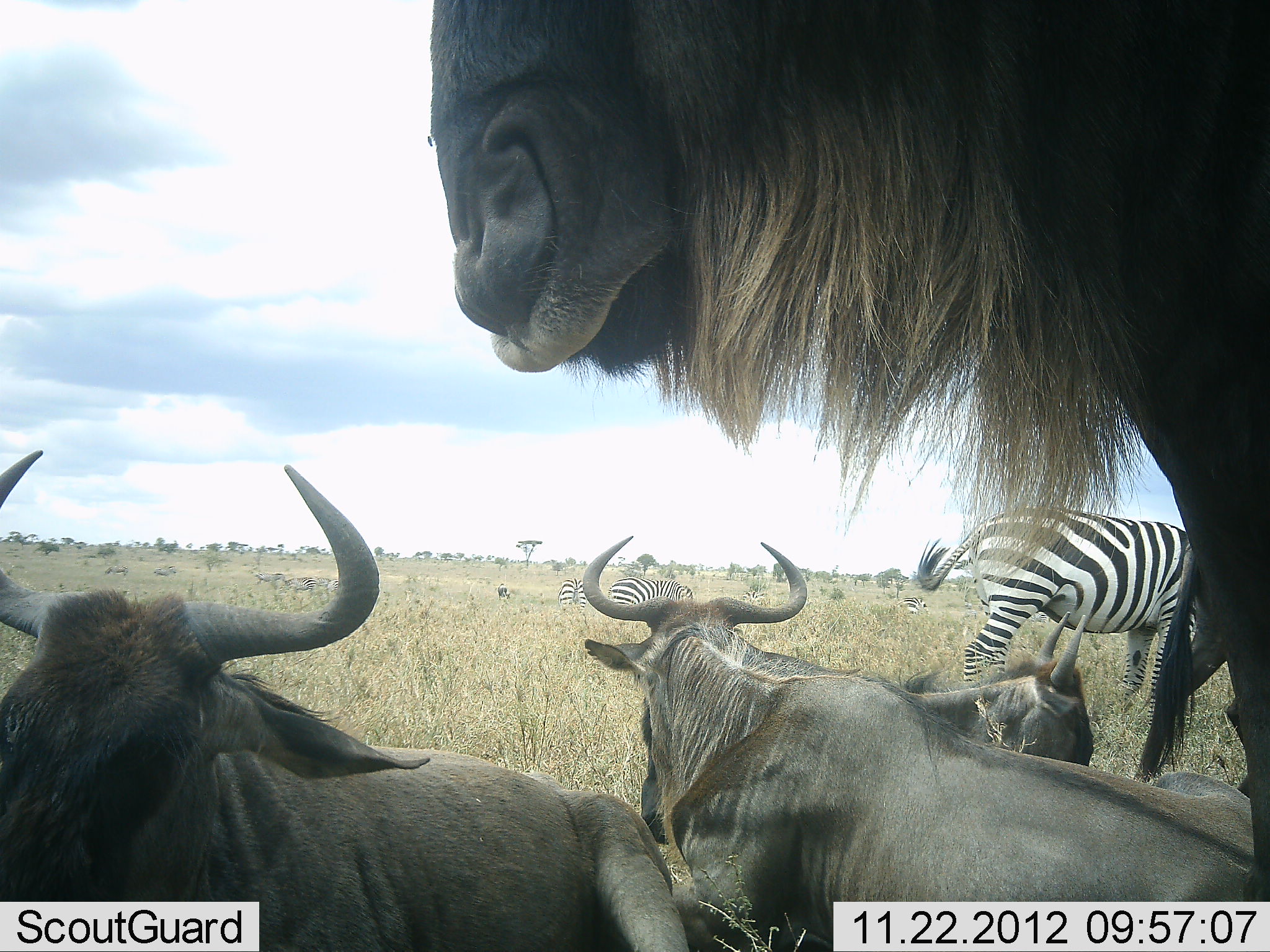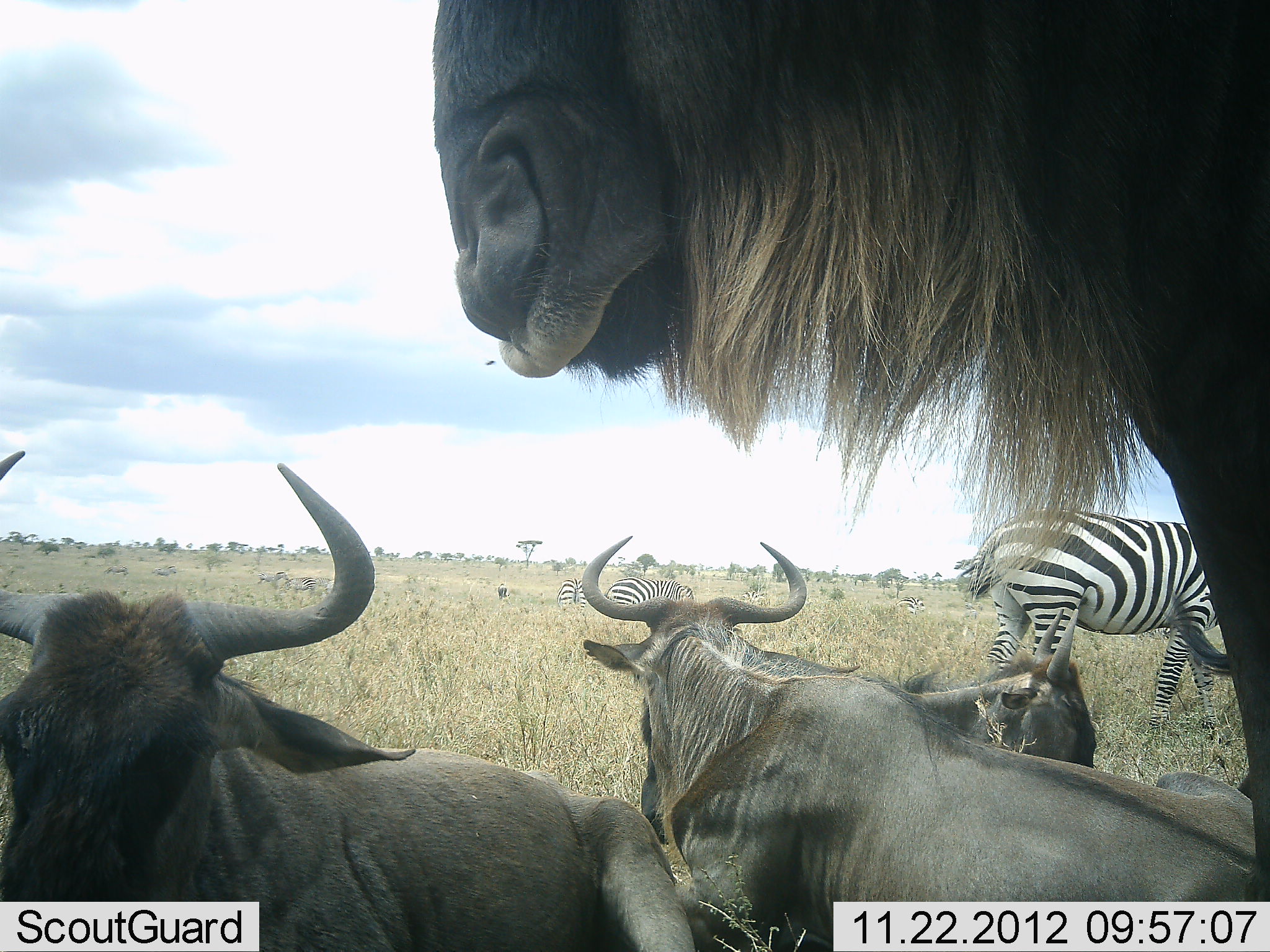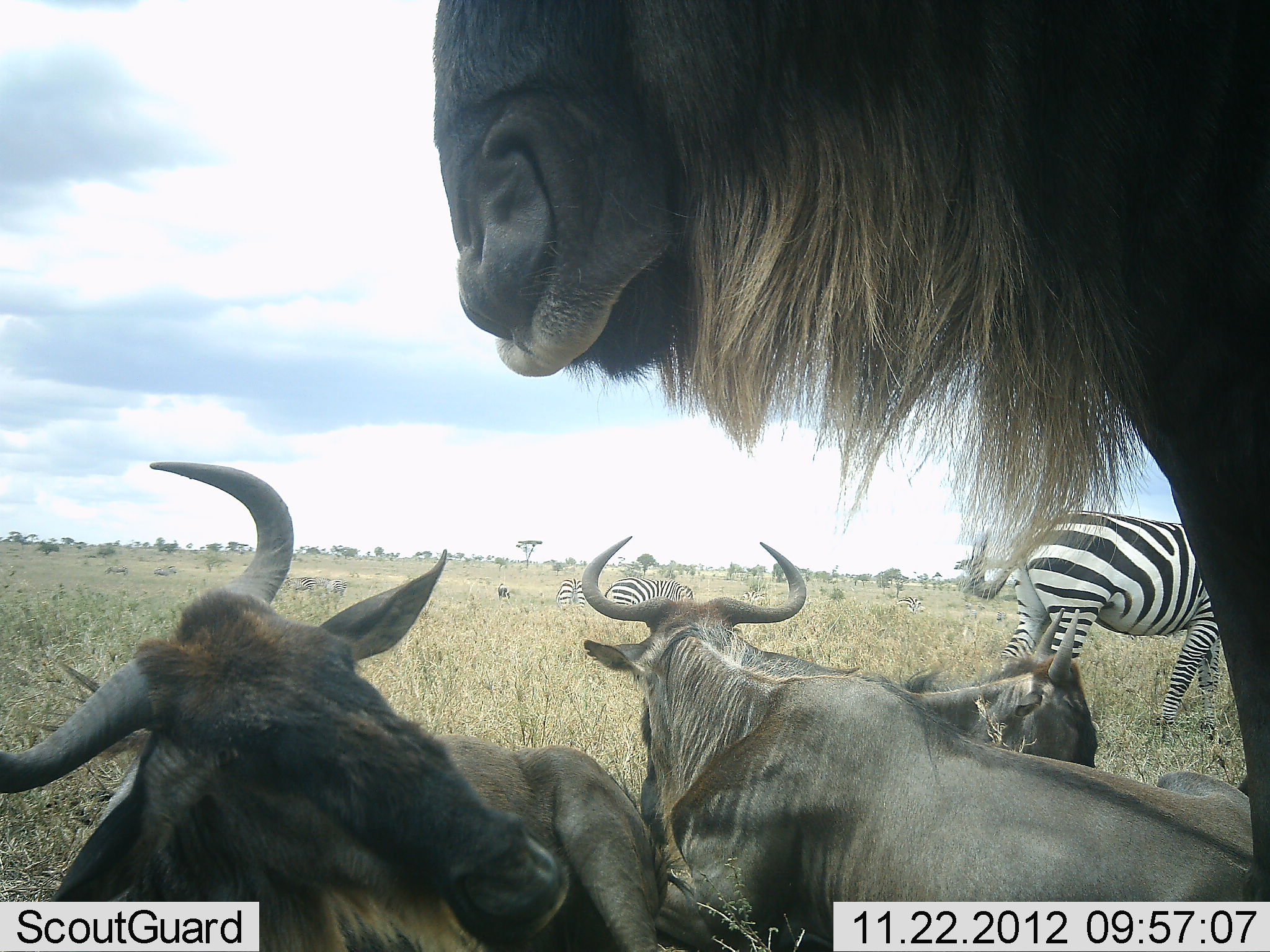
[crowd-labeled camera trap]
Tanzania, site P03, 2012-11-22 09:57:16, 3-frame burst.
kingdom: Animalia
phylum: Chordata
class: Mammalia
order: Artiodactyla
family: Bovidae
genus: Connochaetes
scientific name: Connochaetes taurinus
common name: blue wildebeest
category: wildebeest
Wildebeest (blue wildebeest) (Connochaetes taurinus), count 4. Behavior (volunteer vote fractions): standing 55%, resting 82%, moving 18%, interacting 9%. Young present (vote fraction): 0%. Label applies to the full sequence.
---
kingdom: Animalia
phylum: Chordata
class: Mammalia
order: Perissodactyla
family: Equidae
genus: Equus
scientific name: Equus quagga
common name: plains zebra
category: zebra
Zebra (plains zebra) (Equus quagga), count 3. Behavior (volunteer vote fractions): standing 70%, resting 10%, moving 20%, interacting 0%. Young present (vote fraction): 0%. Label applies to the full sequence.